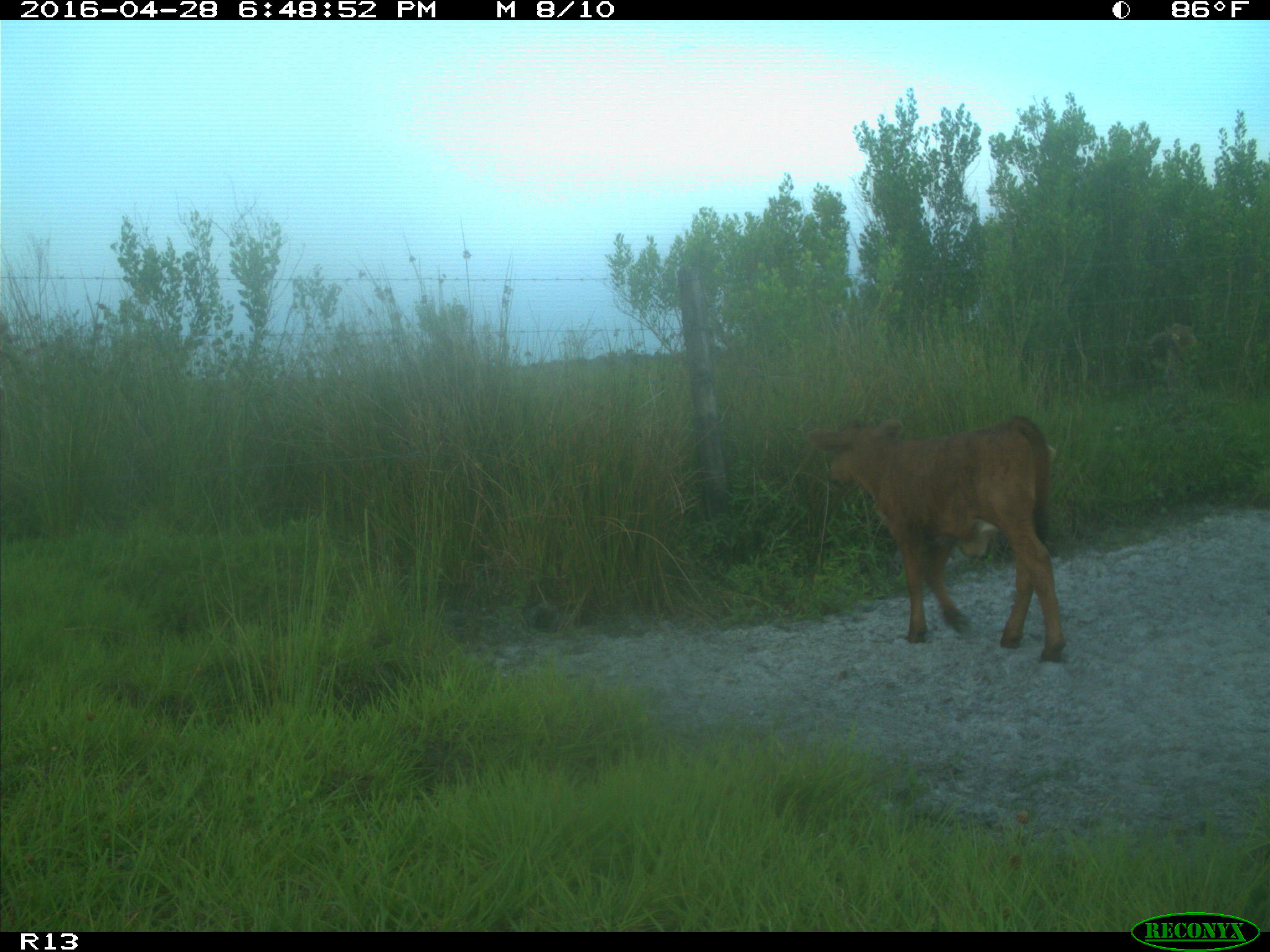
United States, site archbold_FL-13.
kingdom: Animalia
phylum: Chordata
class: Mammalia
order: Artiodactyla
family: Bovidae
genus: Bos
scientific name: Bos taurus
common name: domestic cow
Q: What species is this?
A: Bos taurus (domestic cow).